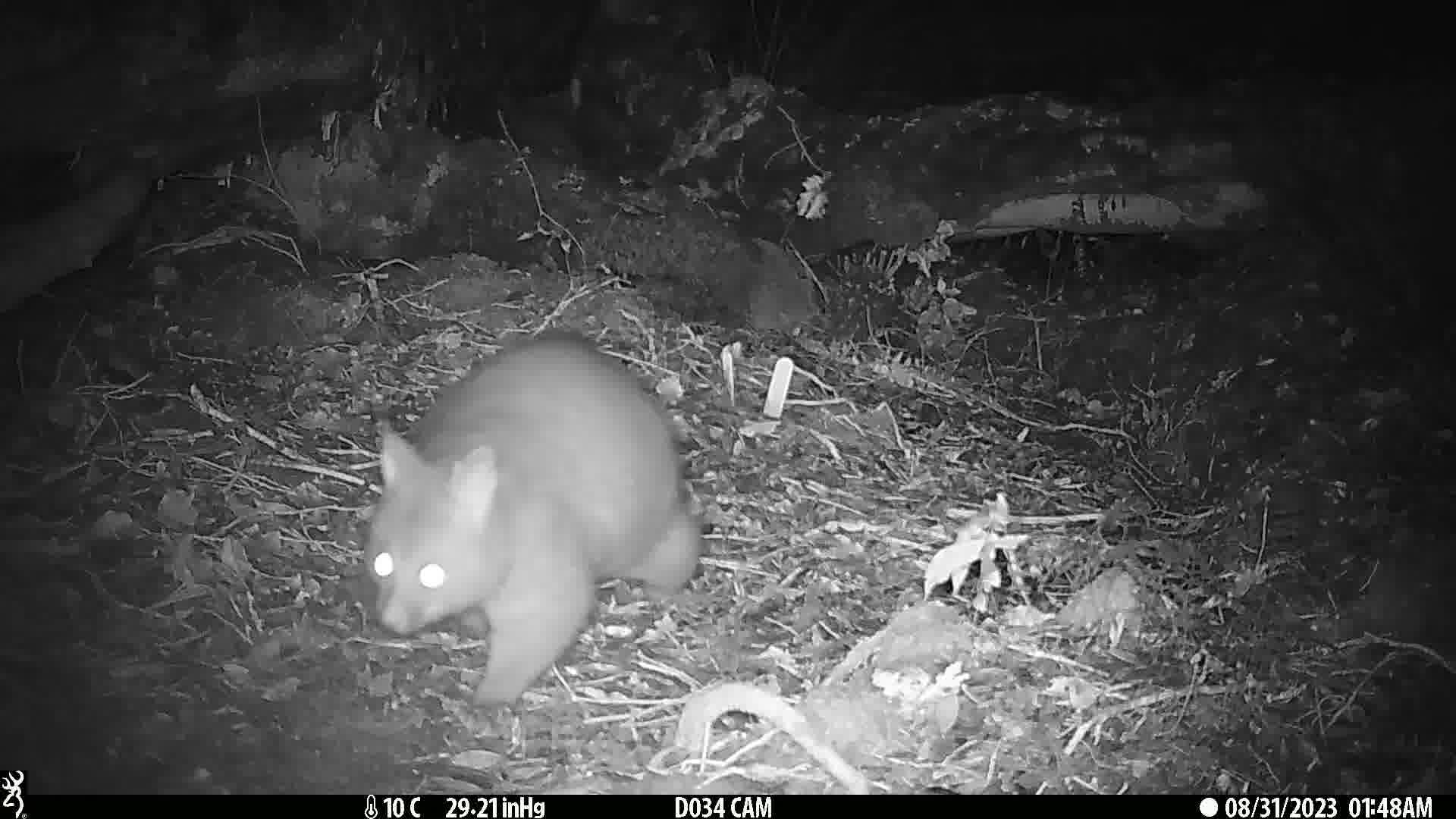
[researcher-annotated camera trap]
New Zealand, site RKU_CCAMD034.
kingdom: Animalia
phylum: Chordata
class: Mammalia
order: Diprotodontia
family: Phalangeridae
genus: Trichosurus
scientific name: Trichosurus vulpecula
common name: common brushtail possum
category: possum